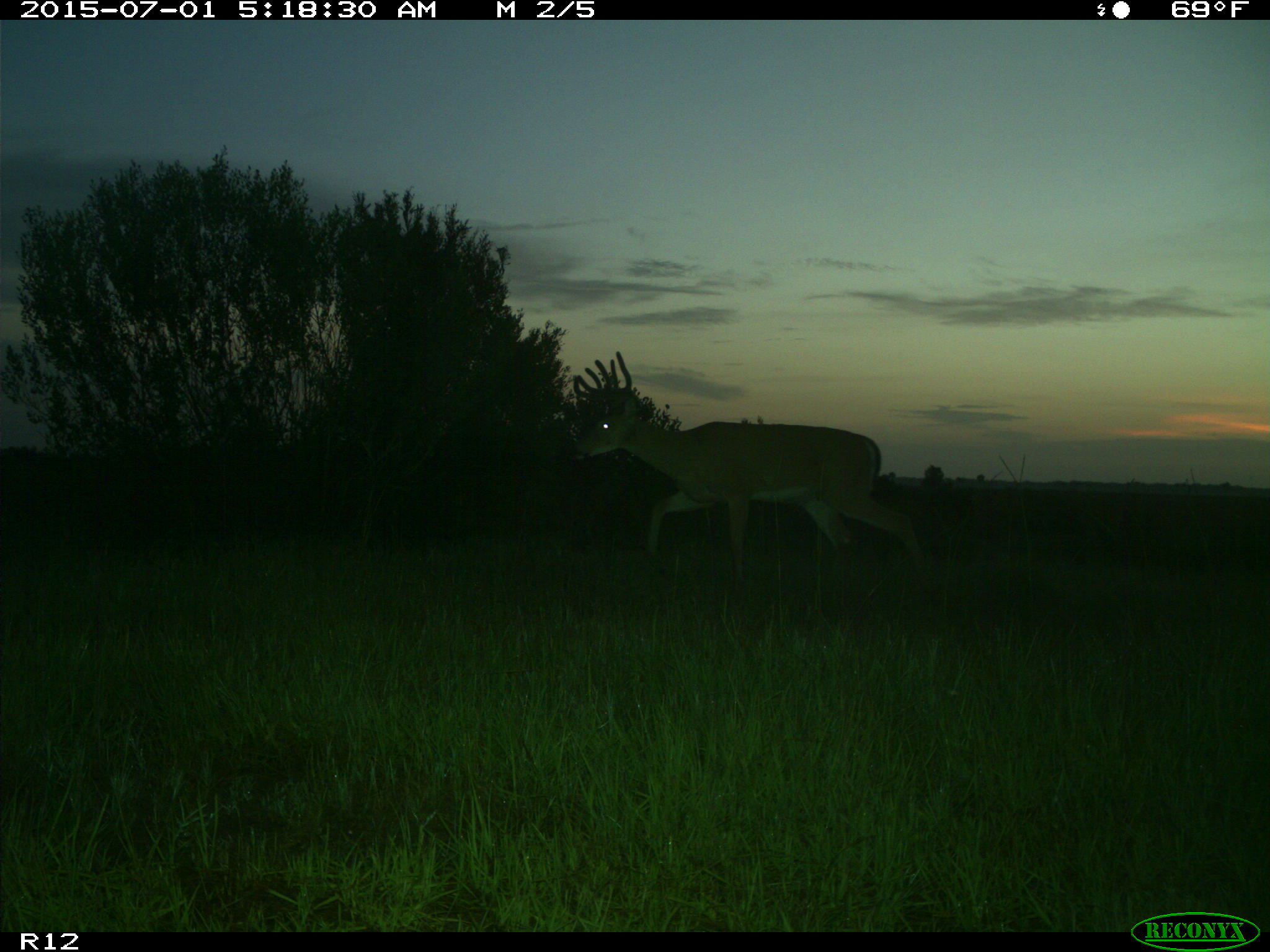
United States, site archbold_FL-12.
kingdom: Animalia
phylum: Chordata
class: Mammalia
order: Artiodactyla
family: Cervidae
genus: Odocoileus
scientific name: Odocoileus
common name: deer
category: unidentified deer